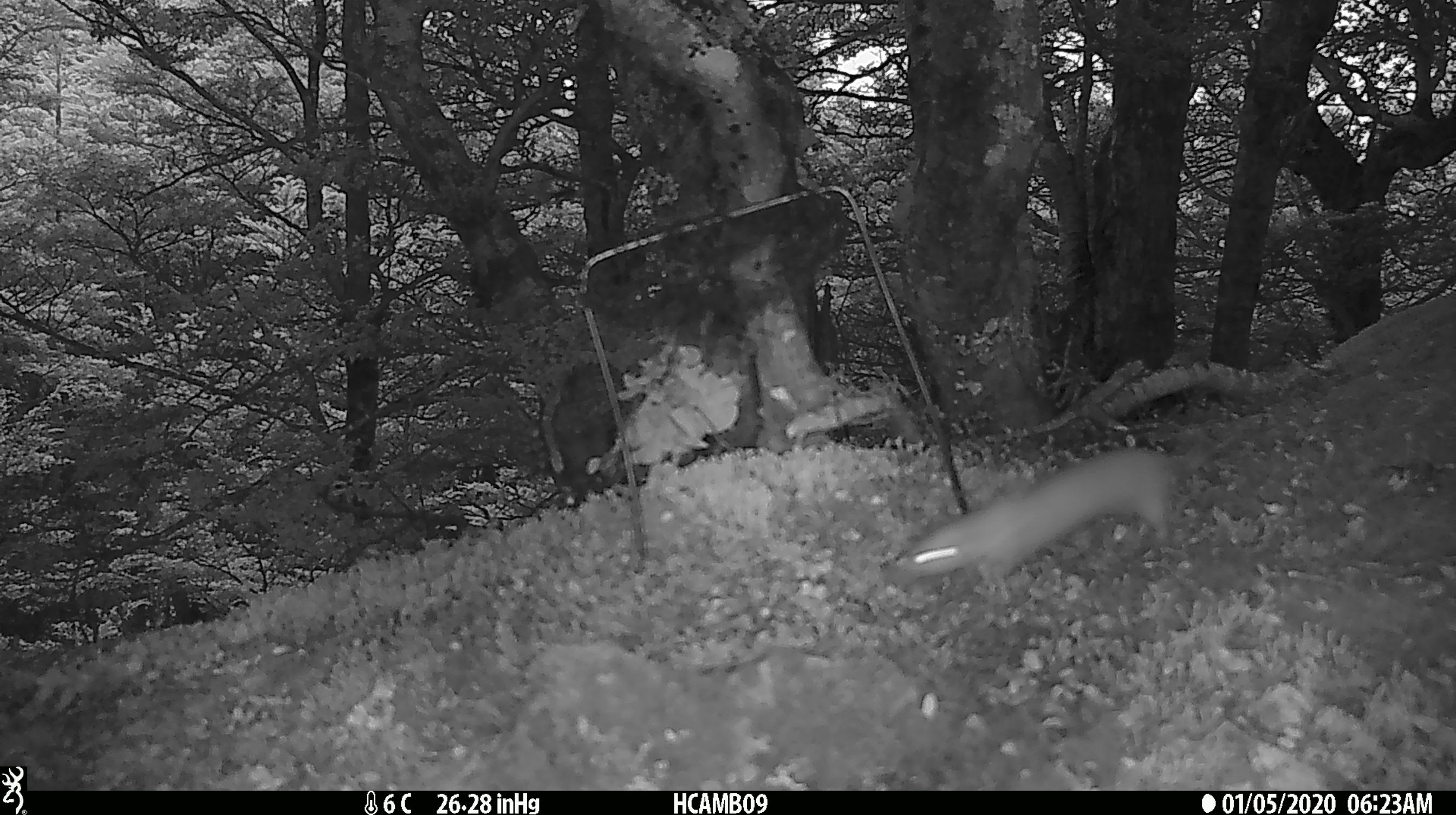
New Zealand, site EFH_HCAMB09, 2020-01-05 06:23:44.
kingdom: Animalia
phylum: Chordata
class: Mammalia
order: Carnivora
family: Mustelidae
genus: Mustela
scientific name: Mustela nivalis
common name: least weasel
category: weasel